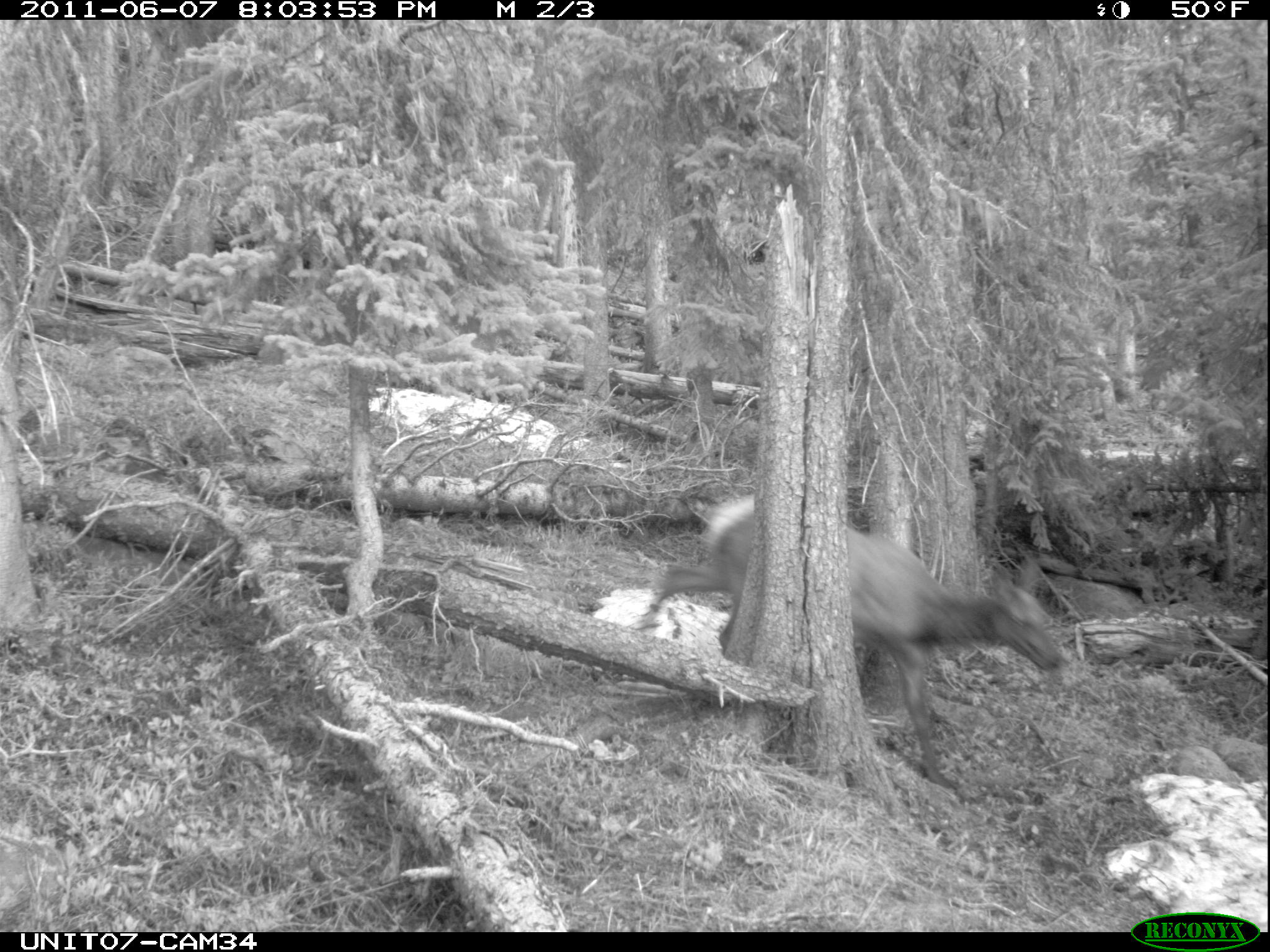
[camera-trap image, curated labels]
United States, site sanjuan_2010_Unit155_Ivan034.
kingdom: Animalia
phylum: Chordata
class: Mammalia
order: Artiodactyla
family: Cervidae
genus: Cervus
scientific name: Cervus elaphus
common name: red deer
Cervus elaphus (red deer).